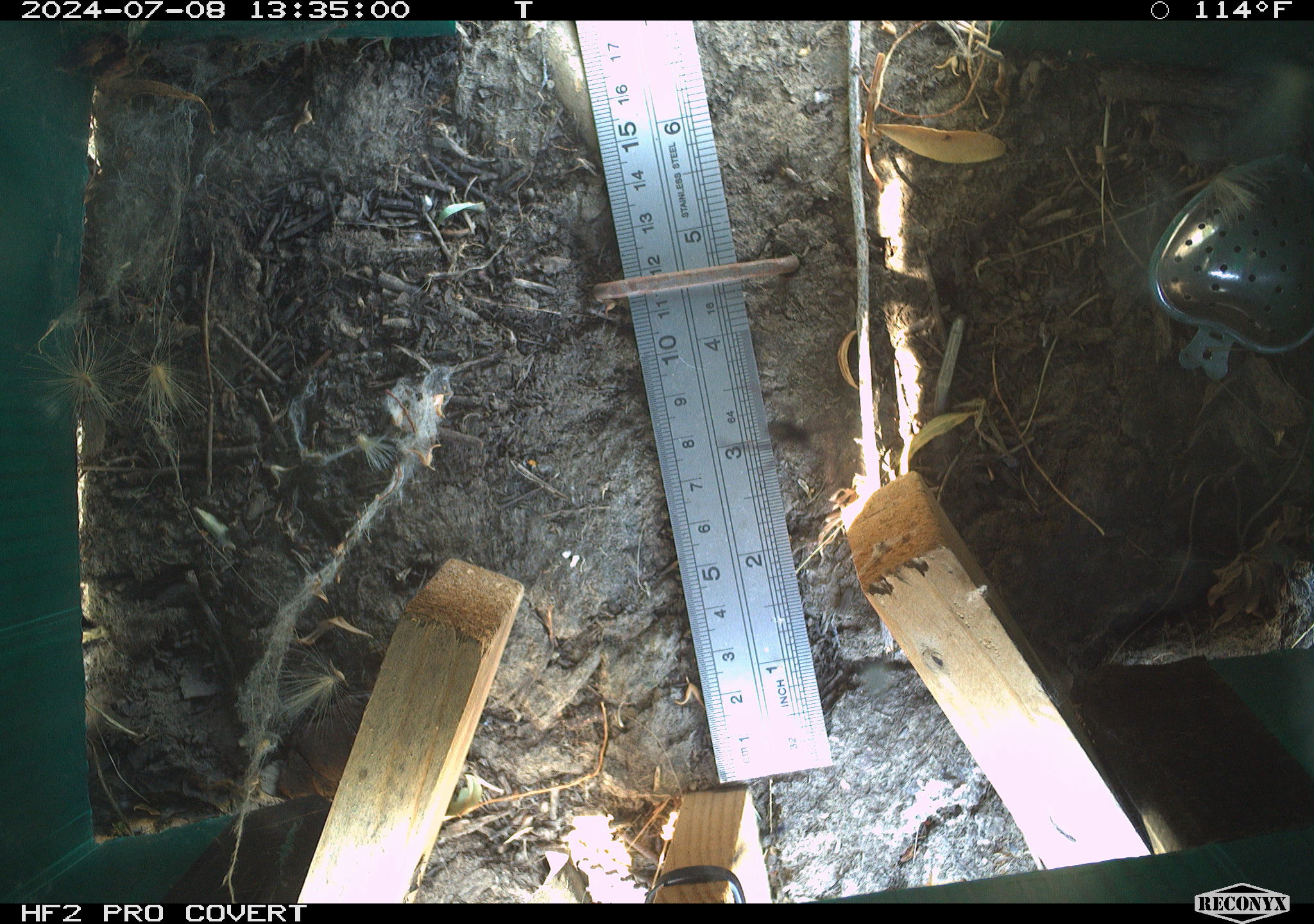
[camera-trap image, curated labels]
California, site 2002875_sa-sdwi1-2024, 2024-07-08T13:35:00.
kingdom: Animalia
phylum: Arthropoda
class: Arachnida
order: Araneae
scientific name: Araneae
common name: spider